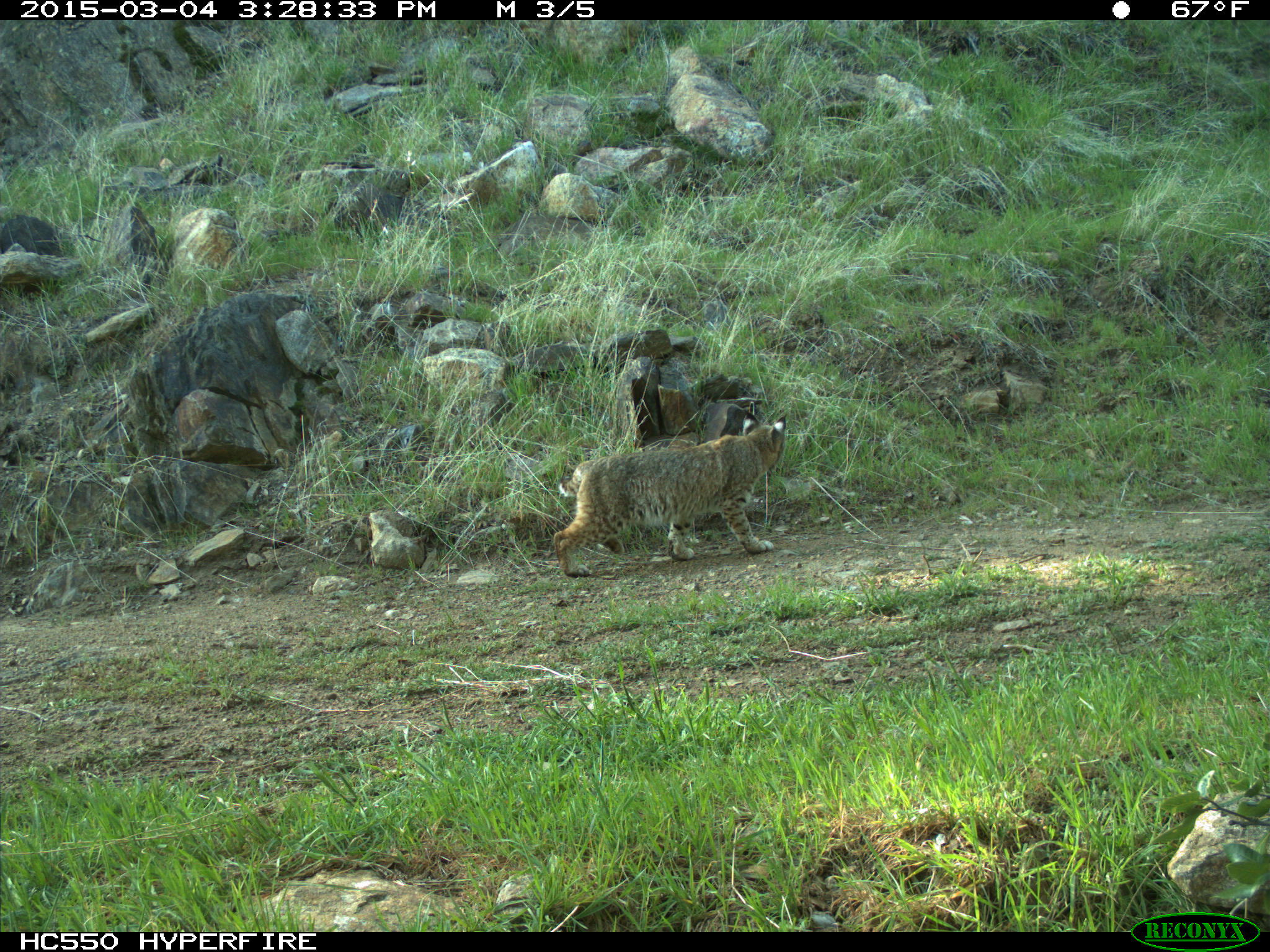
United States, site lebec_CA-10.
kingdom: Animalia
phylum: Chordata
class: Mammalia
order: Carnivora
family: Felidae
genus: Lynx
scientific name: Lynx rufus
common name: bobcat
Lynx rufus (bobcat).